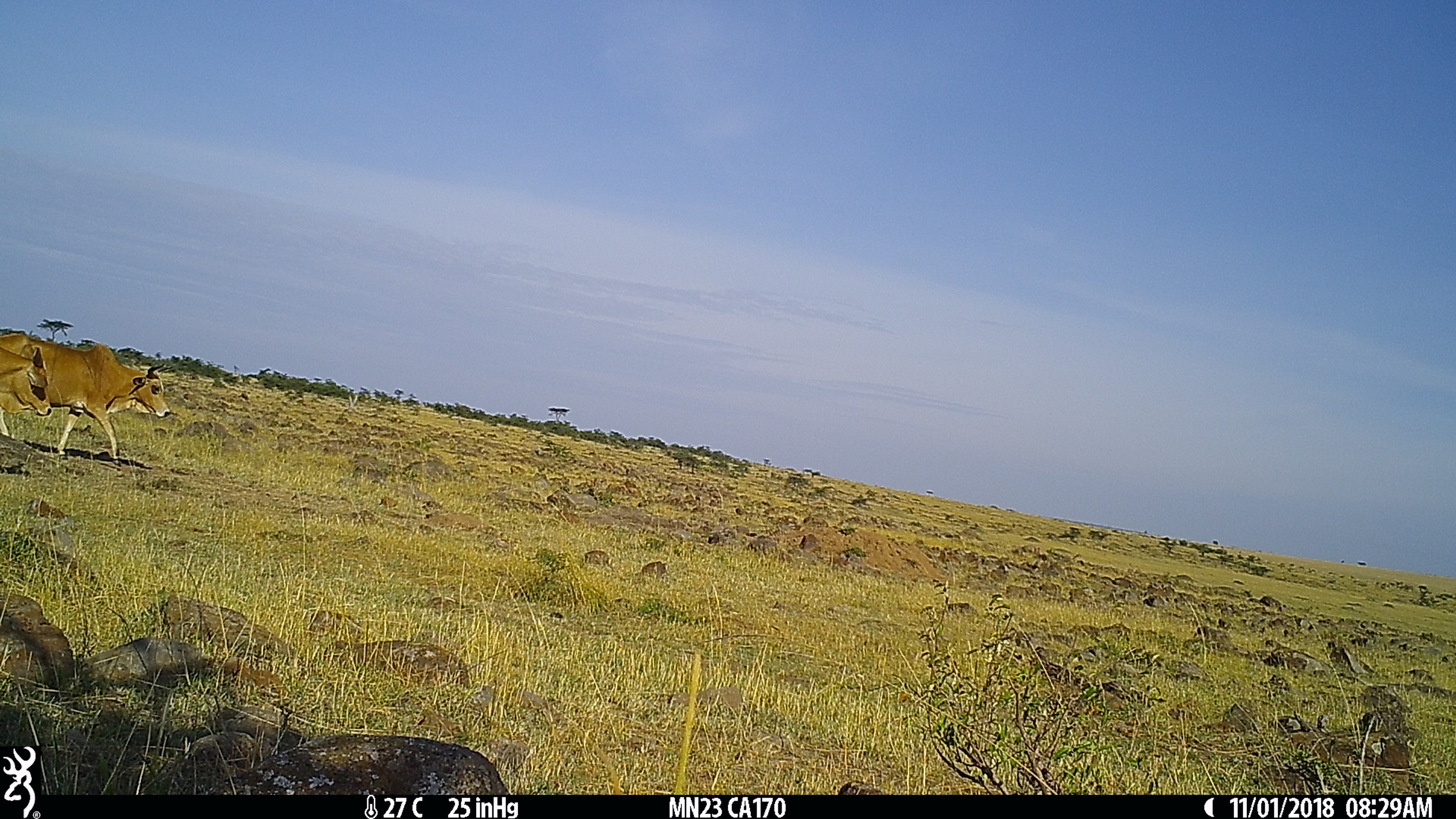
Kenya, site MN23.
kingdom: Animalia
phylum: Chordata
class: Mammalia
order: Artiodactyla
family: Bovidae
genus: Bos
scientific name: Bos taurus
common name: cattle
Cattle (Bos taurus).